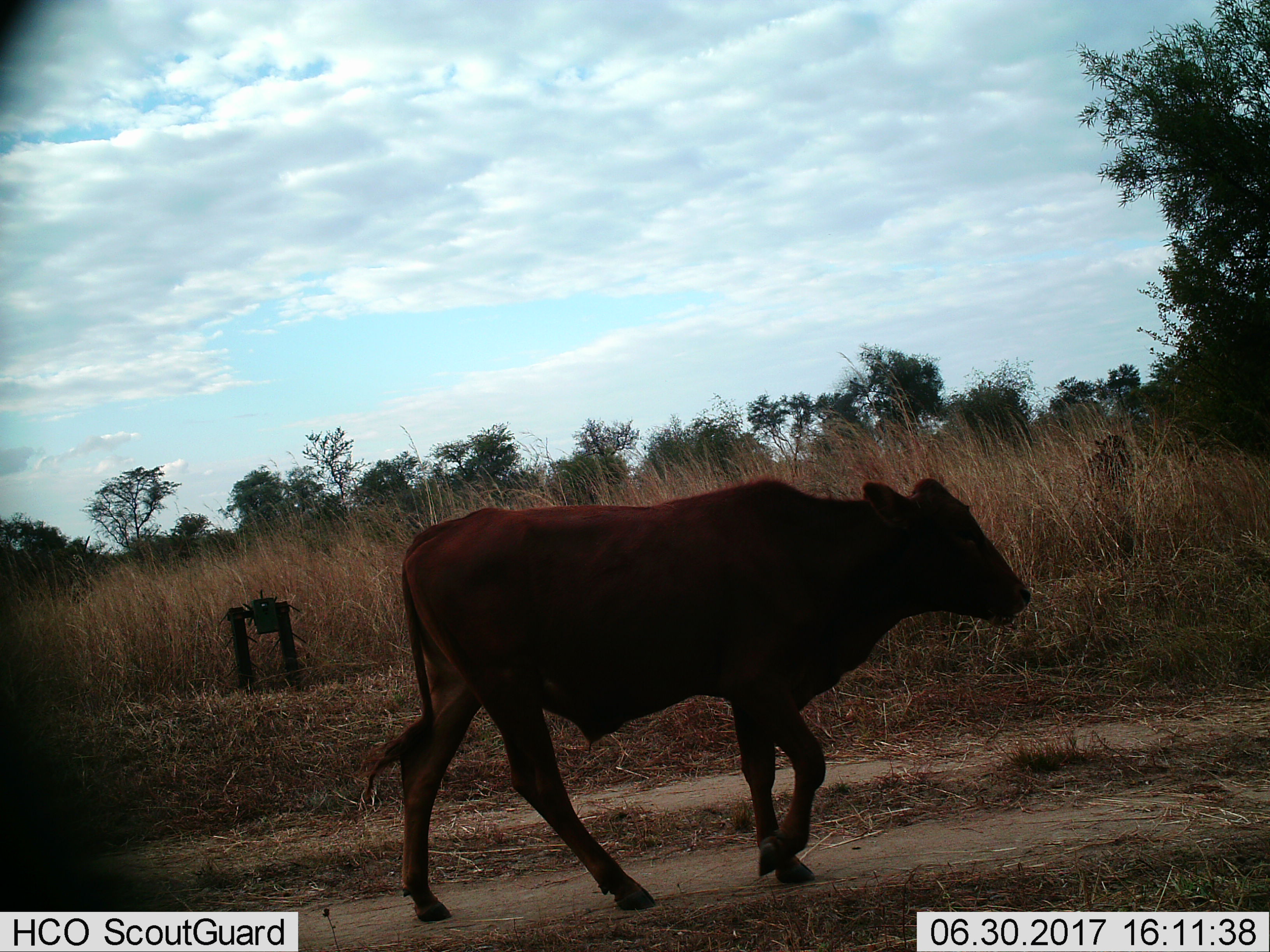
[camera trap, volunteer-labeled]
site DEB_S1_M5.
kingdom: Animalia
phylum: Chordata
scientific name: Vertebrata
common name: domestic animal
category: domesticanimal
Domesticanimal (domestic animal) (Vertebrata), count 1. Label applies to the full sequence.